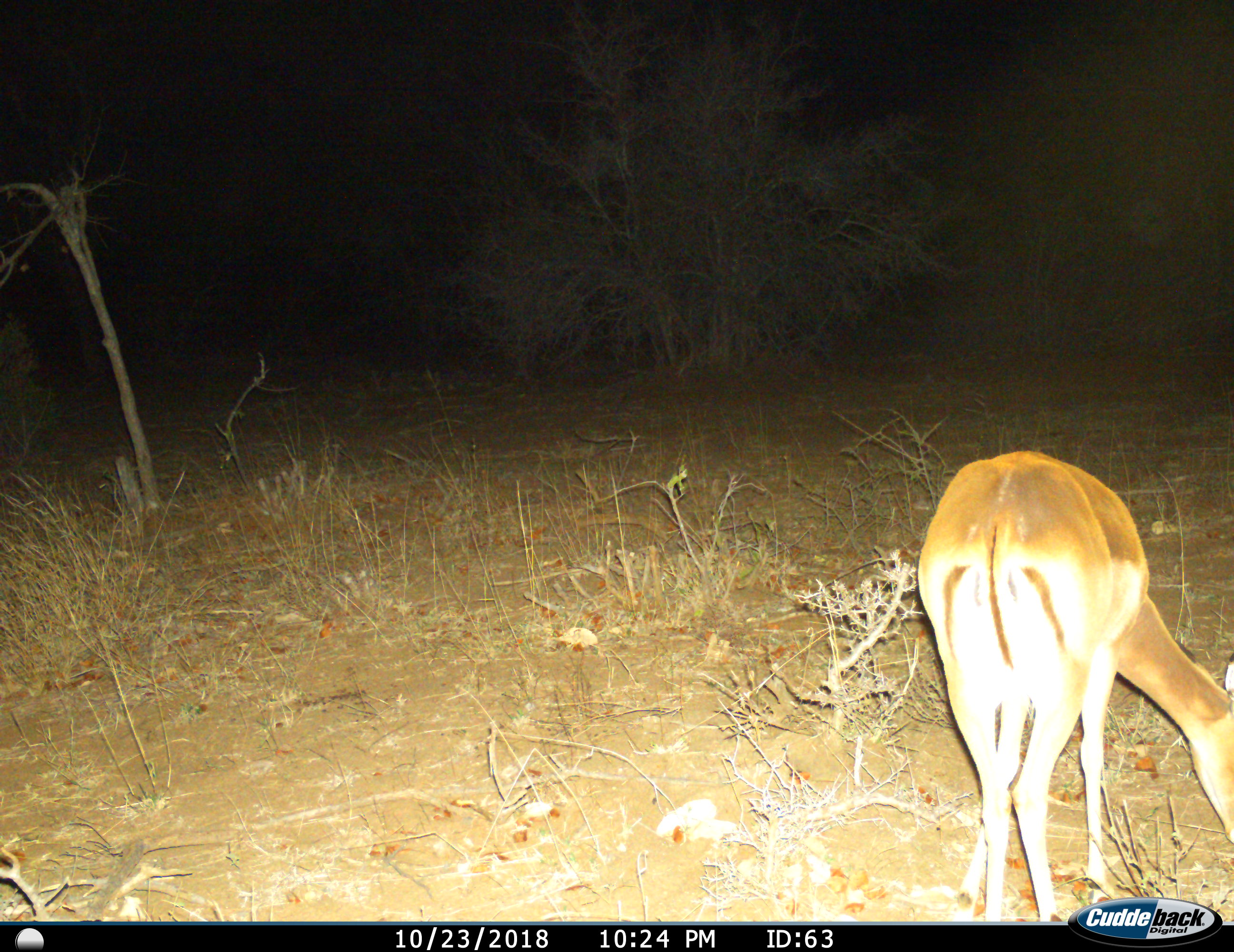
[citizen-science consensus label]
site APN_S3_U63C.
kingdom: Animalia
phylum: Chordata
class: Mammalia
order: Artiodactyla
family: Bovidae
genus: Aepyceros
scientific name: Aepyceros melampus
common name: impala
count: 1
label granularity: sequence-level